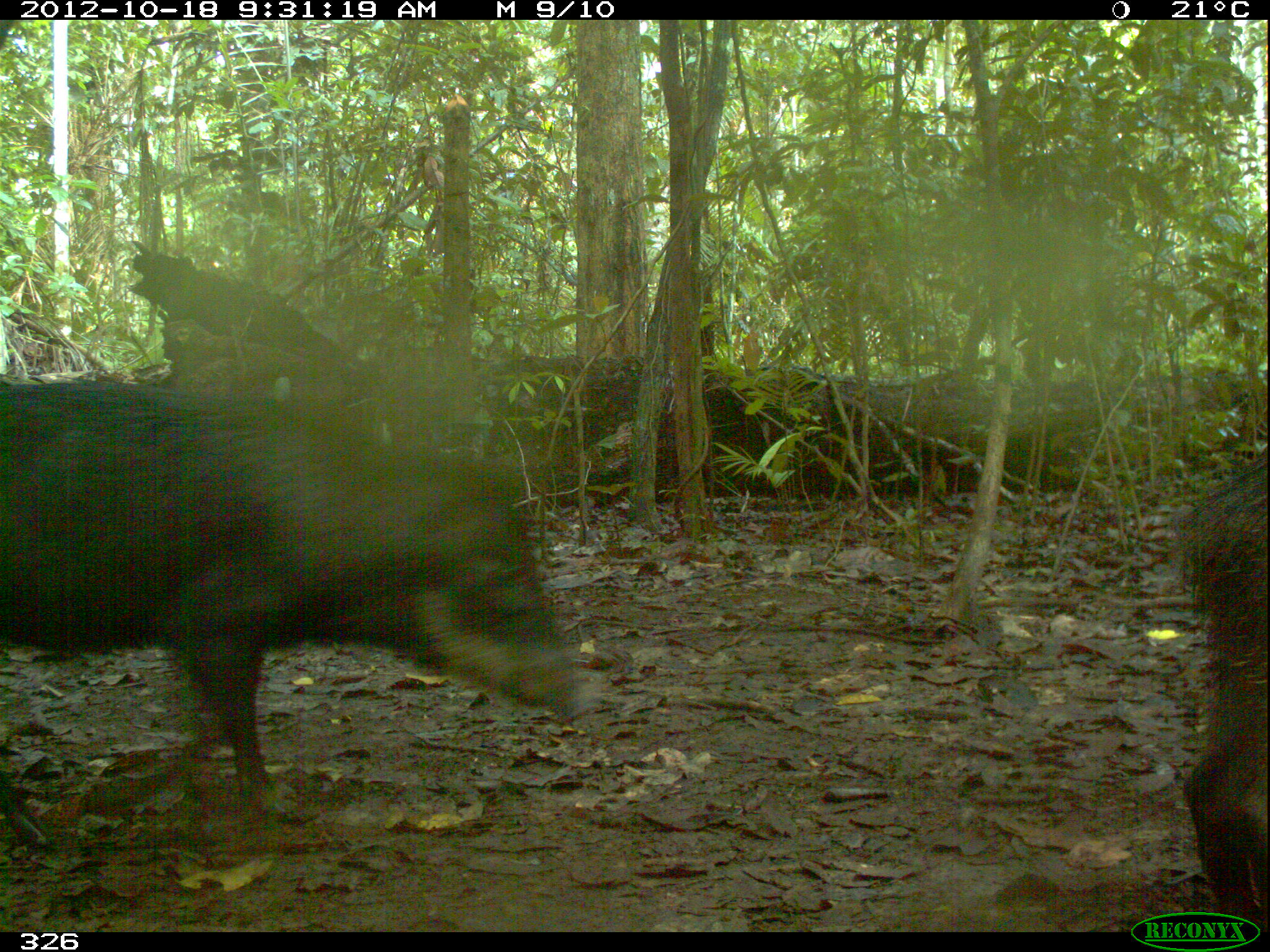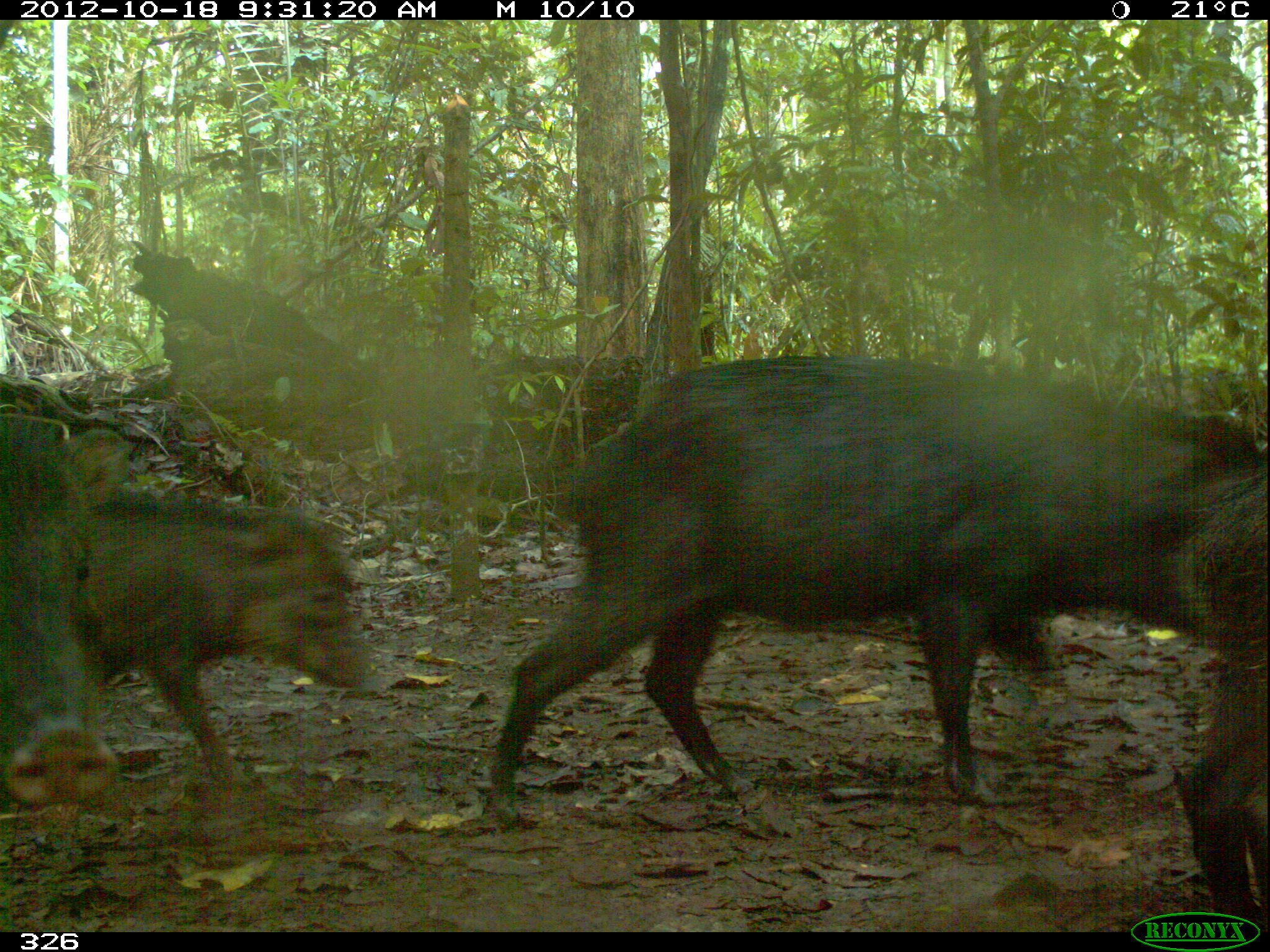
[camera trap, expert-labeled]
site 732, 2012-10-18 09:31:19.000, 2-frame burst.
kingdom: Animalia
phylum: Chordata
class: Mammalia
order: Artiodactyla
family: Tayassuidae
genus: Tayassu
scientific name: Tayassu pecari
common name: white-lipped peccary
Tayassu pecari (white-lipped peccary).